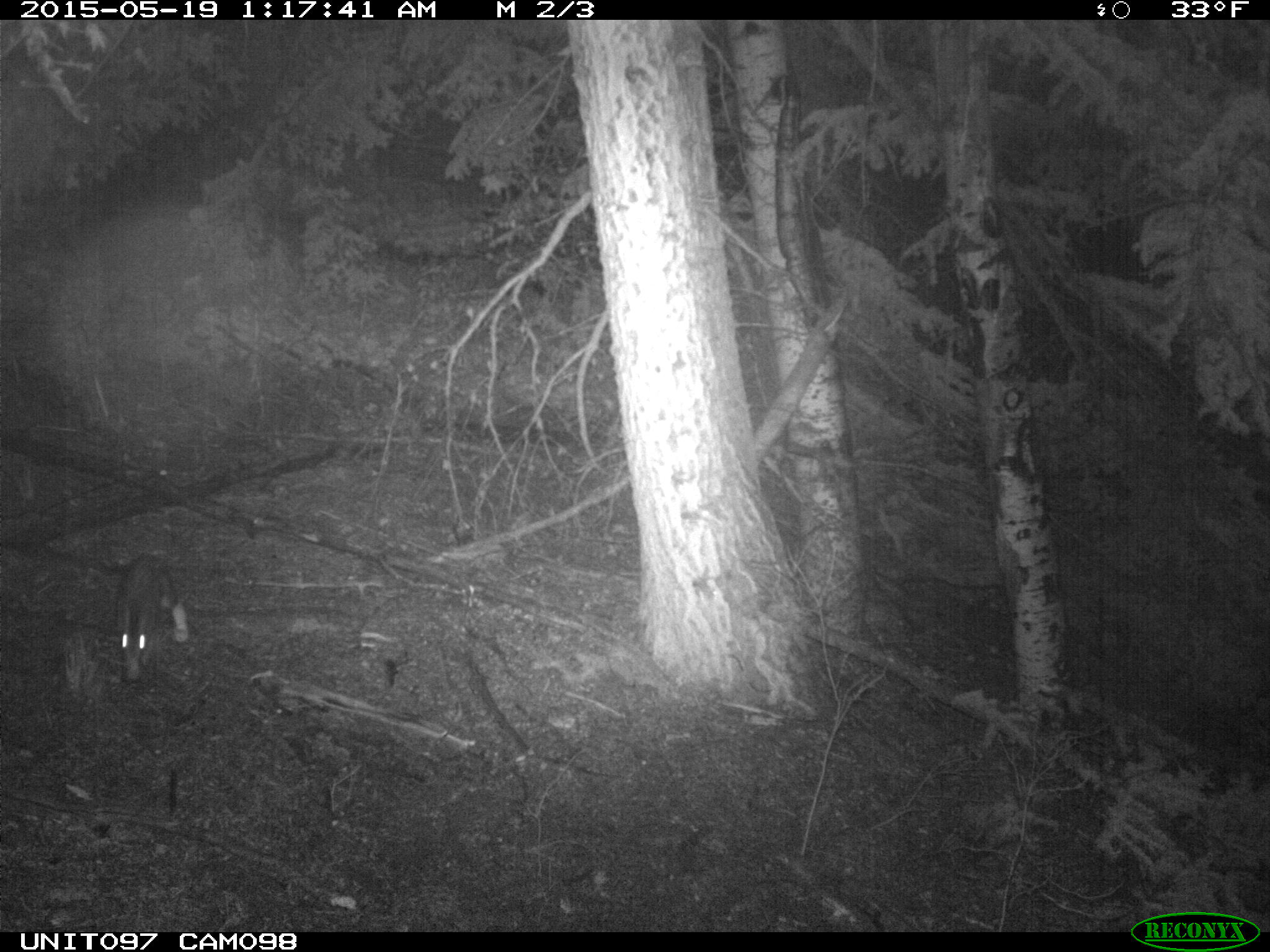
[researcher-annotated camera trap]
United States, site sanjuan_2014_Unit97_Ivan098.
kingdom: Animalia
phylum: Chordata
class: Mammalia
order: Lagomorpha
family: Leporidae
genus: Lepus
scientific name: Lepus americanus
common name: snowshoe hare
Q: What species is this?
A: Lepus americanus (snowshoe hare).